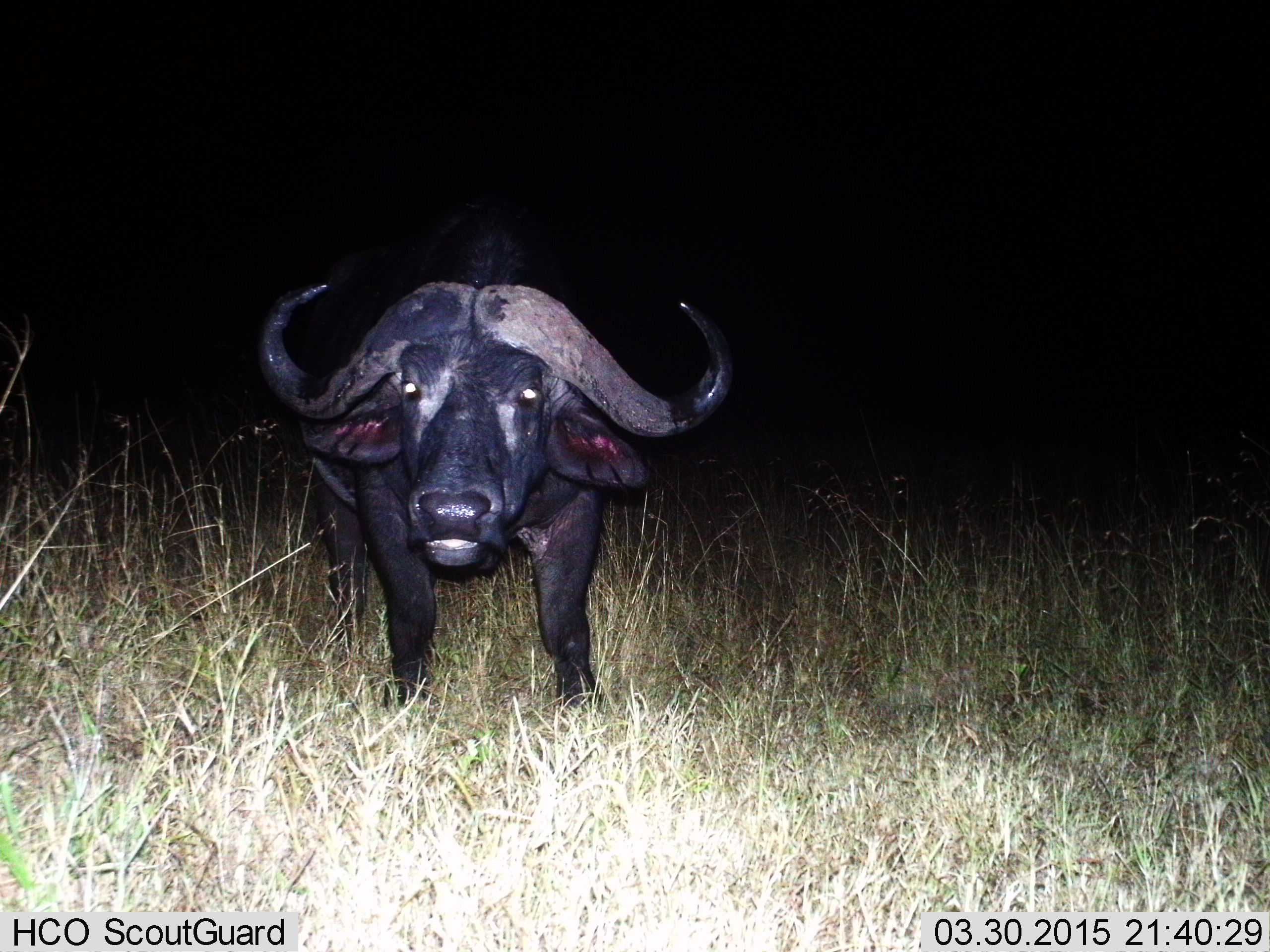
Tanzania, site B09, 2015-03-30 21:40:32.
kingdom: Animalia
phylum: Chordata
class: Mammalia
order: Artiodactyla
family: Bovidae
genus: Syncerus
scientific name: Syncerus caffer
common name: cape buffalo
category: buffalo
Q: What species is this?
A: Buffalo (cape buffalo) (Syncerus caffer).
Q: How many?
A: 1.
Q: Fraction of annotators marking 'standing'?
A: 100%.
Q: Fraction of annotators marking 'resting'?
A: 0%.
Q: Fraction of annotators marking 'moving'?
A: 0%.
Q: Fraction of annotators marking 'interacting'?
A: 10%.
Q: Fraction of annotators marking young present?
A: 0%.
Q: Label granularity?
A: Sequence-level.